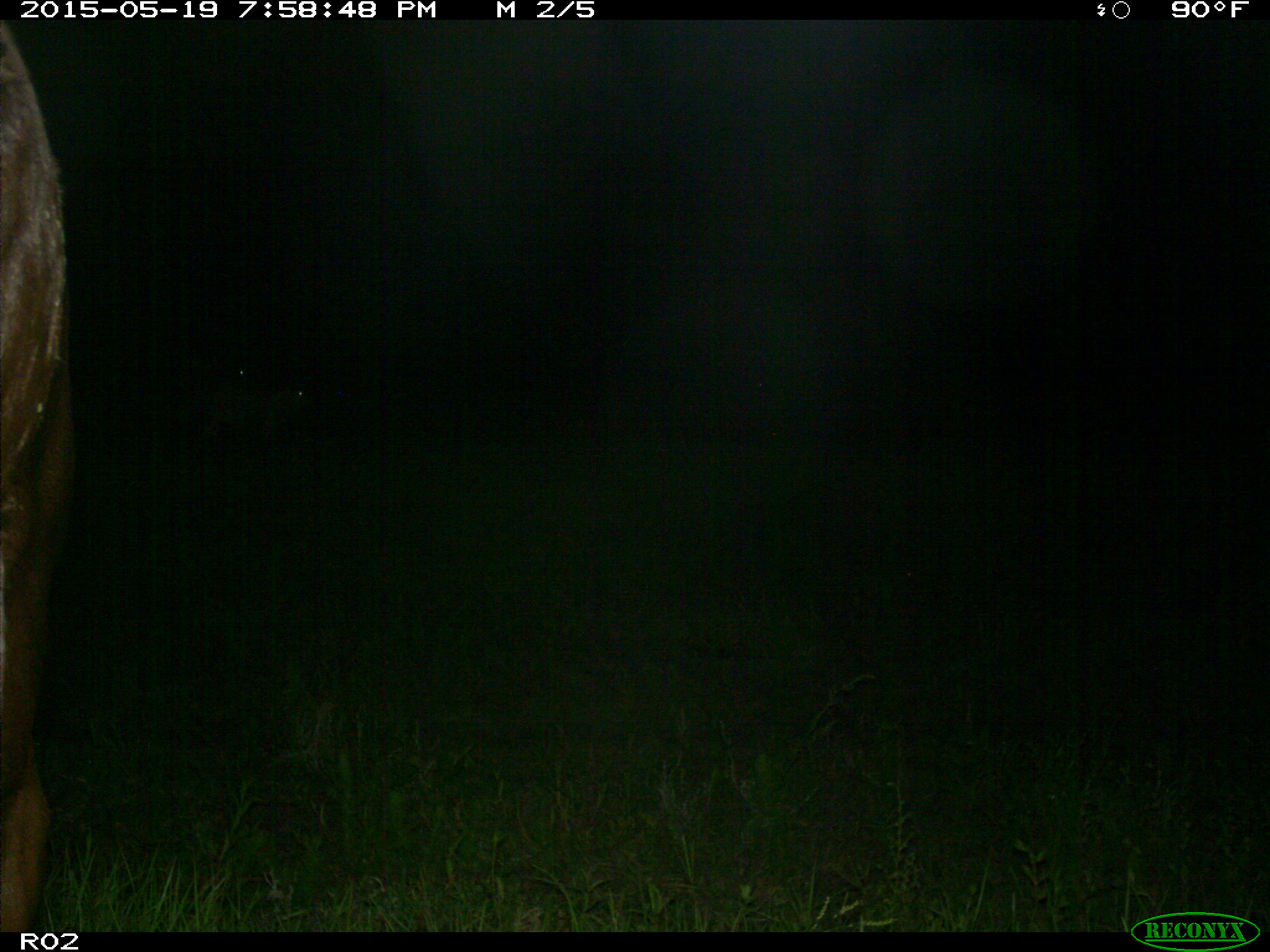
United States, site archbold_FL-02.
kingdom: Animalia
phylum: Chordata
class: Mammalia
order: Artiodactyla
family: Bovidae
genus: Bos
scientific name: Bos taurus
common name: domestic cow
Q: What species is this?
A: Bos taurus (domestic cow).